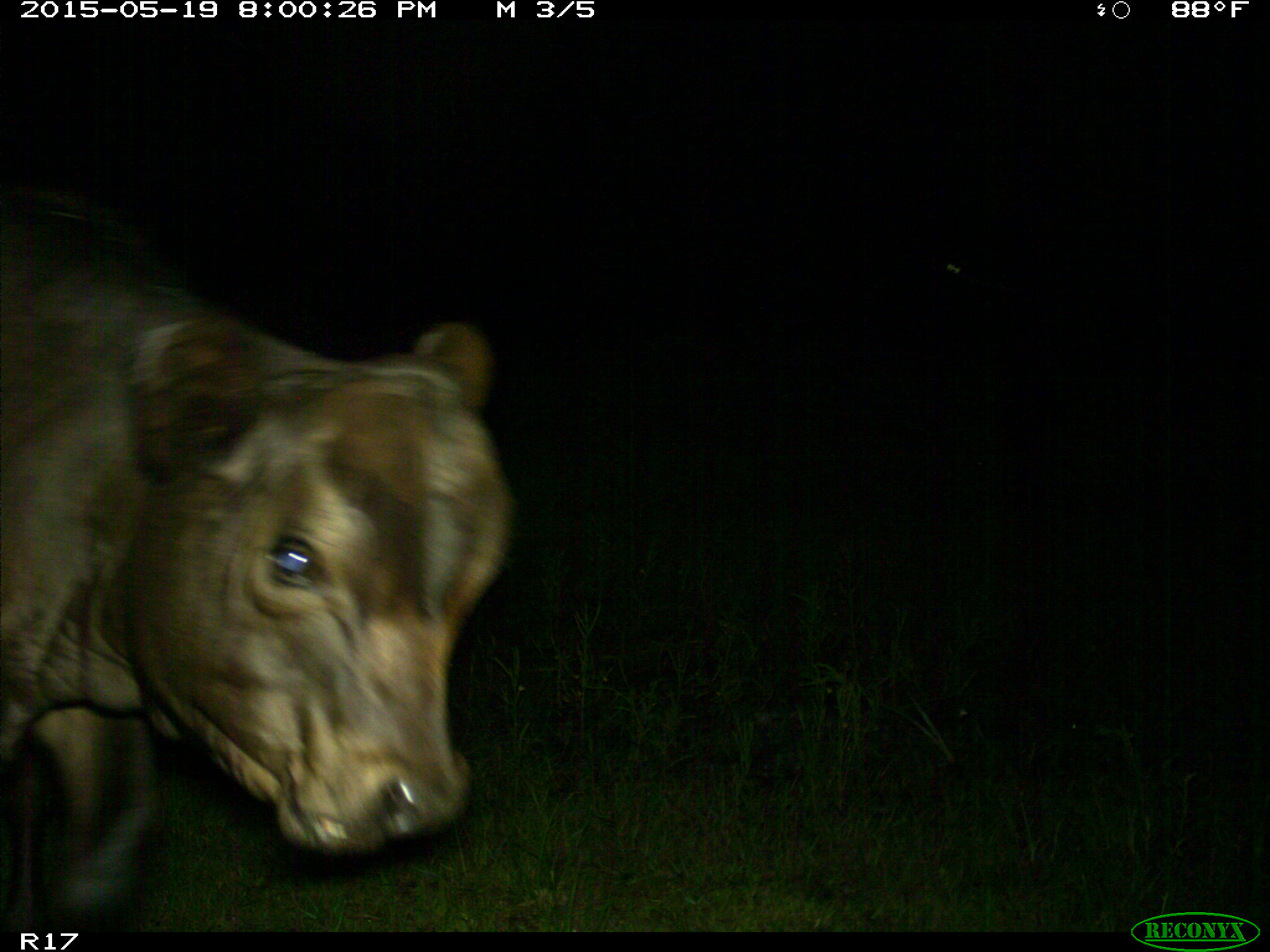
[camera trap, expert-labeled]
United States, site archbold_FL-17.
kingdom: Animalia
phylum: Chordata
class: Mammalia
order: Artiodactyla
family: Bovidae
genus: Bos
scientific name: Bos taurus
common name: domestic cow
Bos taurus (domestic cow).